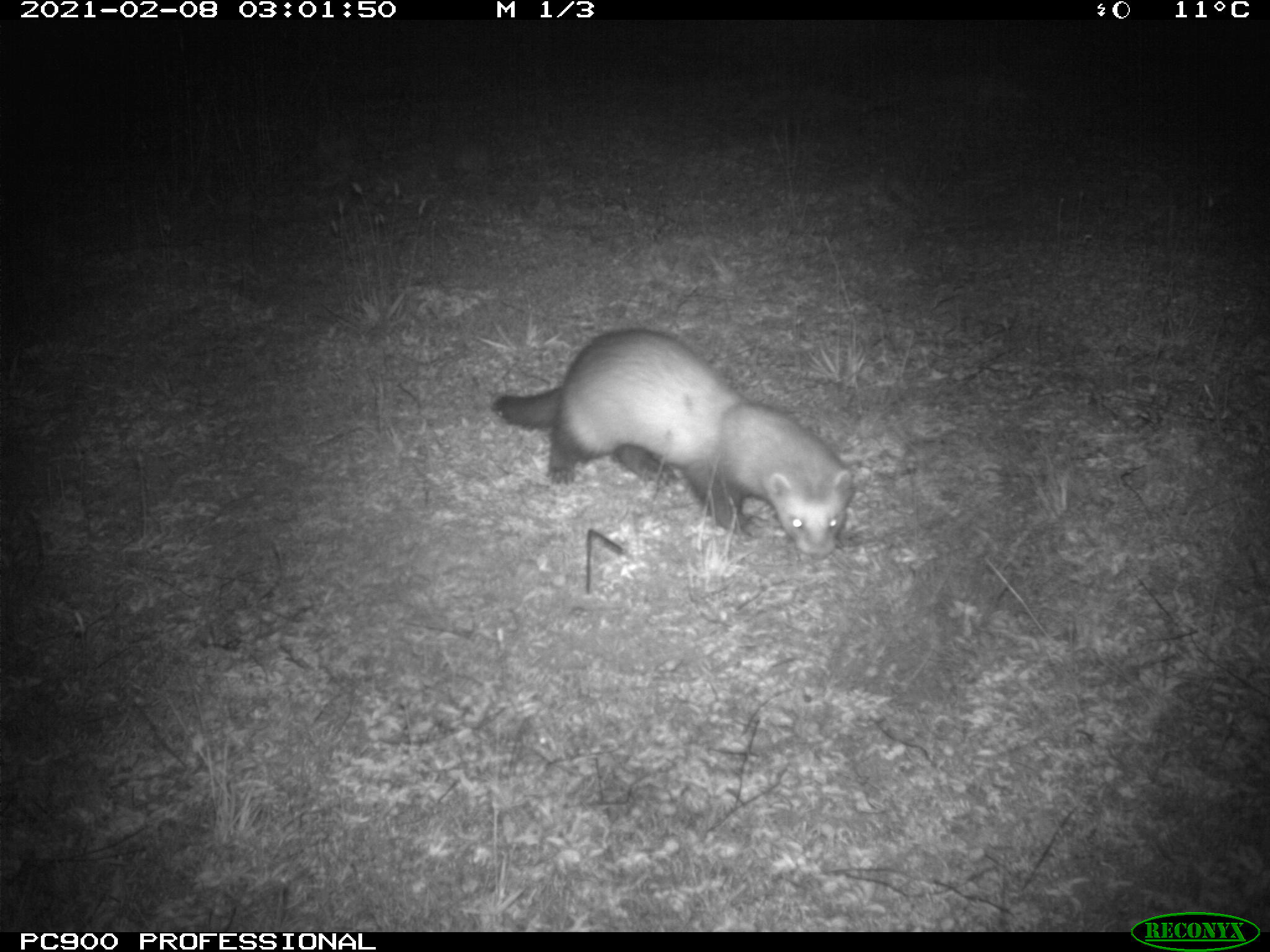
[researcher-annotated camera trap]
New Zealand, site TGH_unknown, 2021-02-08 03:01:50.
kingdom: Animalia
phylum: Chordata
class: Mammalia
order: Carnivora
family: Mustelidae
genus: Mustela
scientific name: Mustela furo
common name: ferret